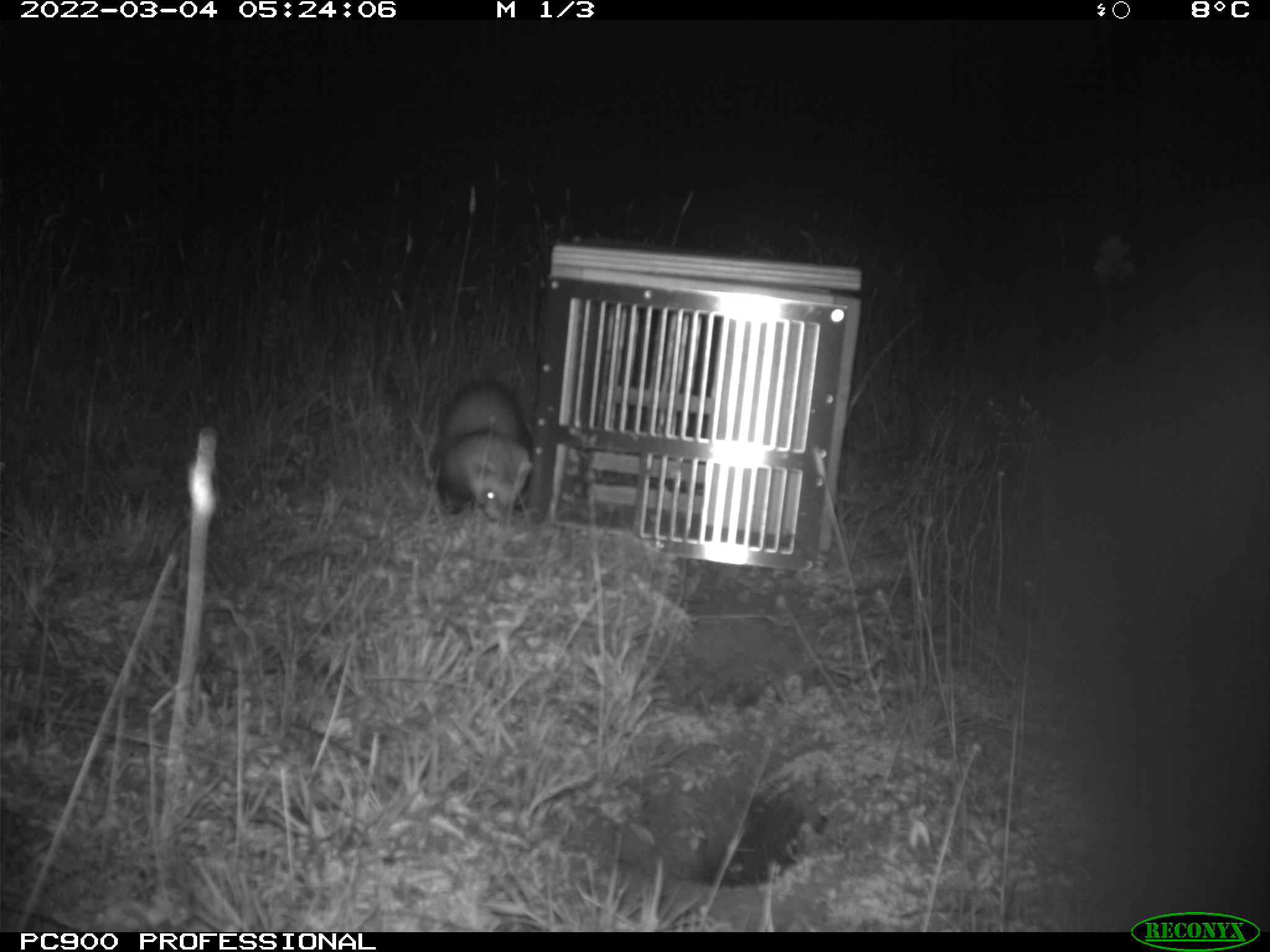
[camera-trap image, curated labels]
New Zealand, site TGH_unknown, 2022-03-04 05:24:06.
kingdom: Animalia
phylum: Chordata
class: Mammalia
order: Carnivora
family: Mustelidae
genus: Mustela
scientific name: Mustela furo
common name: ferret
Ferret (Mustela furo).